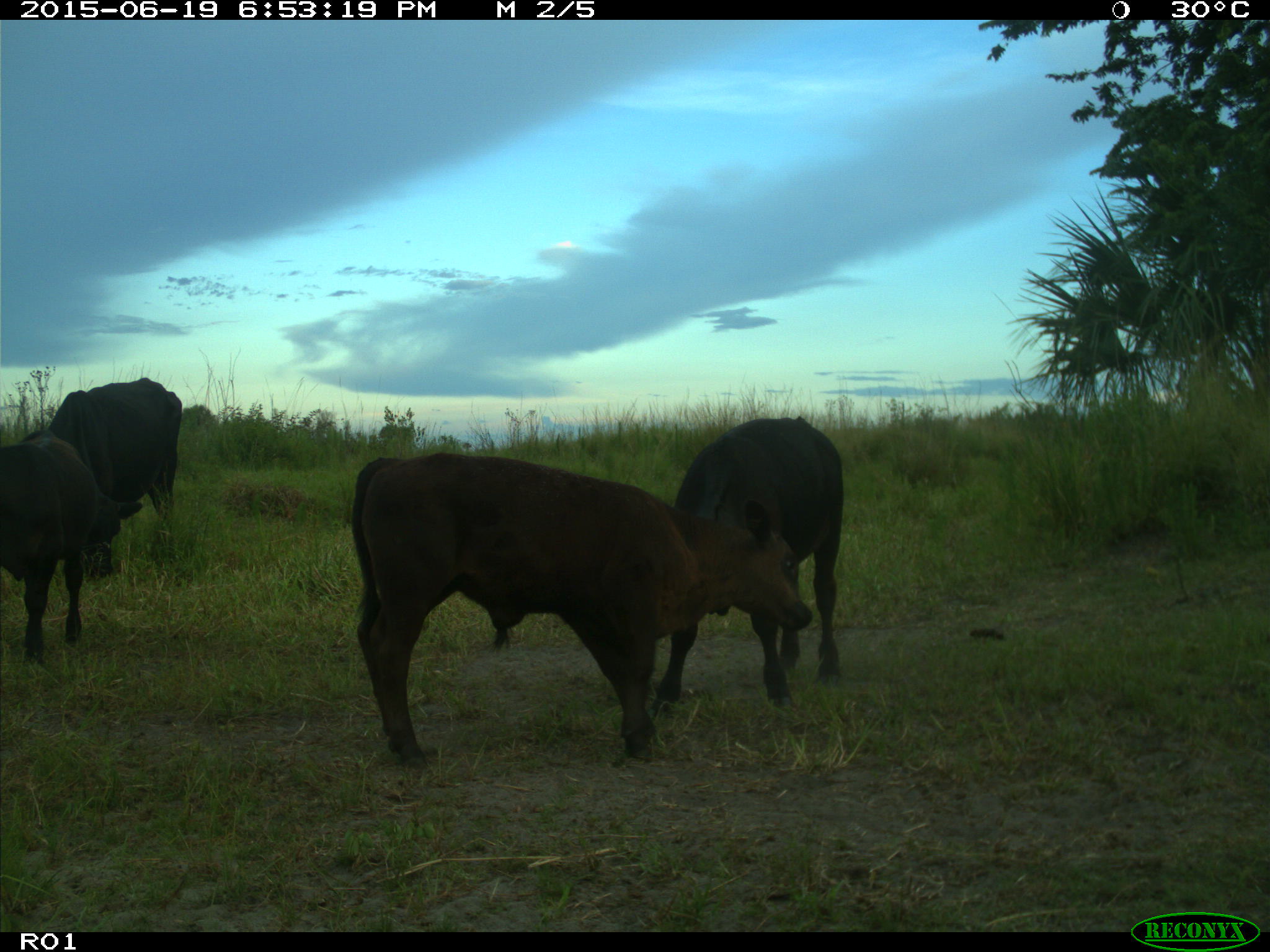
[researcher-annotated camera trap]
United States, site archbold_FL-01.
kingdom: Animalia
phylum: Chordata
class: Mammalia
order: Artiodactyla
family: Bovidae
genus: Bos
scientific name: Bos taurus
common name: domestic cow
Bos taurus (domestic cow).